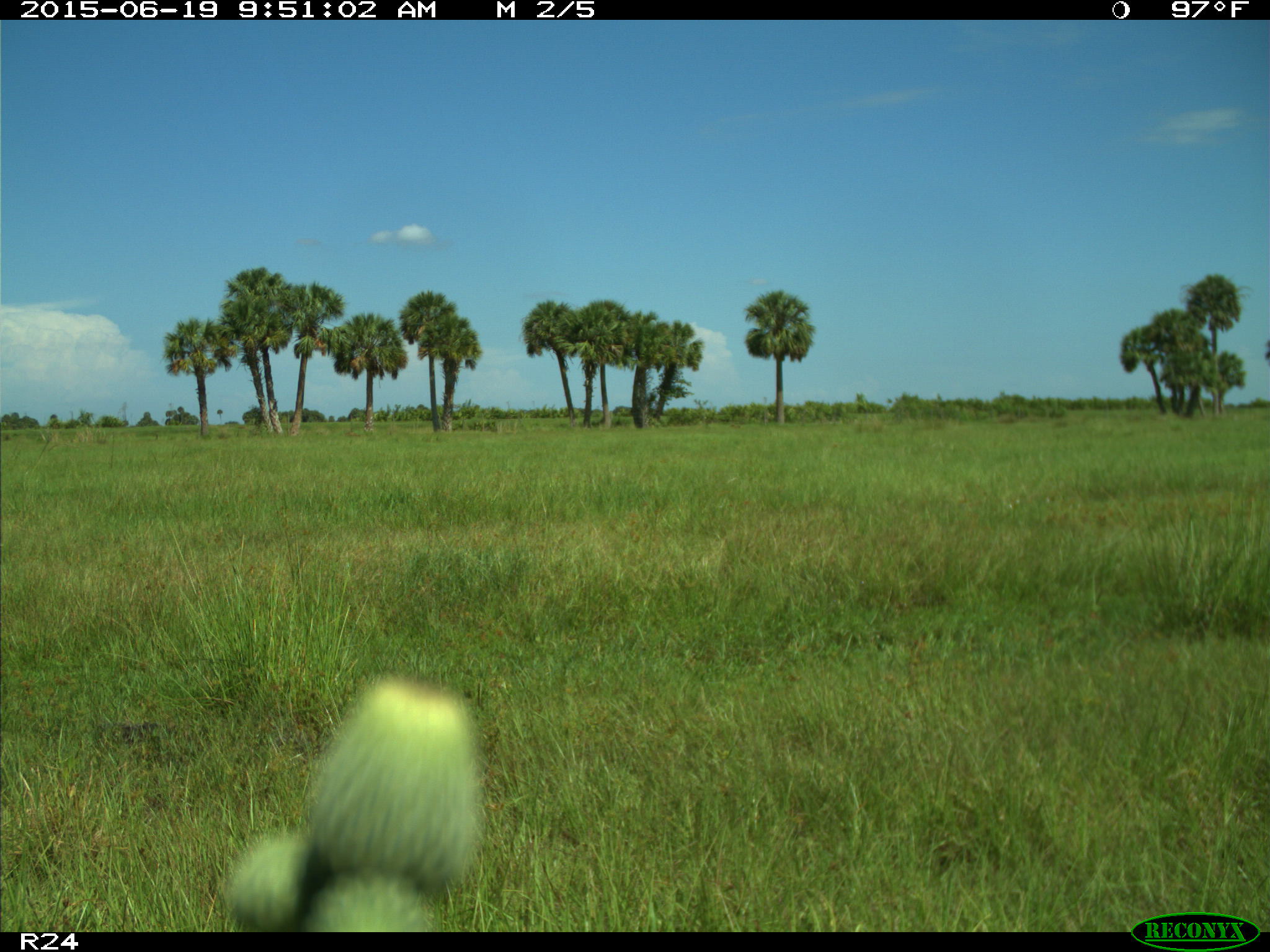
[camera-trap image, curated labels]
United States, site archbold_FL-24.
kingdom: Animalia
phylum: Chordata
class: Mammalia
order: Artiodactyla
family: Bovidae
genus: Bos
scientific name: Bos taurus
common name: domestic cow